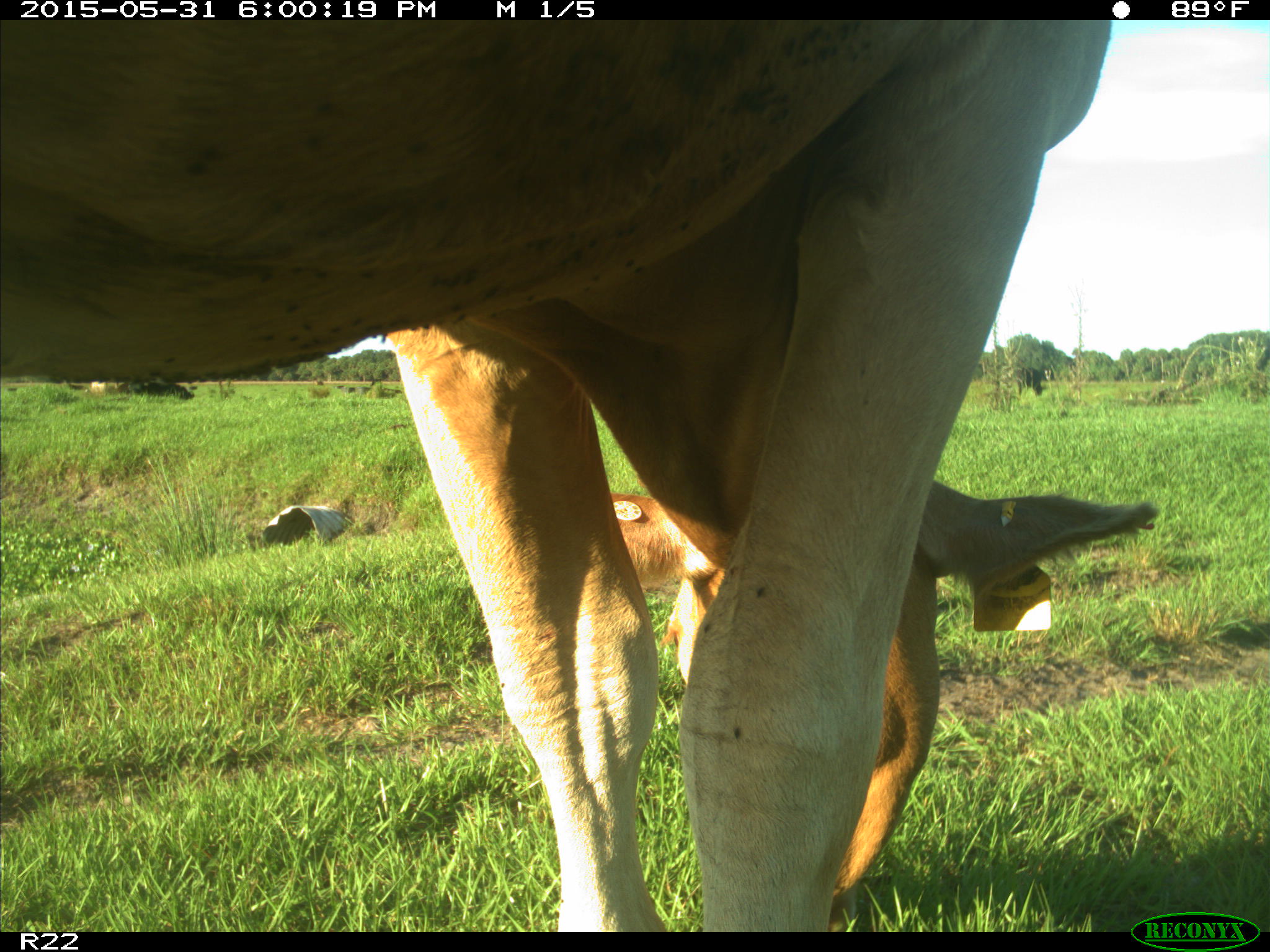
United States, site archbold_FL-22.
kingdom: Animalia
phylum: Chordata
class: Mammalia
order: Artiodactyla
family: Bovidae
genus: Bos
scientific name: Bos taurus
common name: domestic cow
Bos taurus (domestic cow).